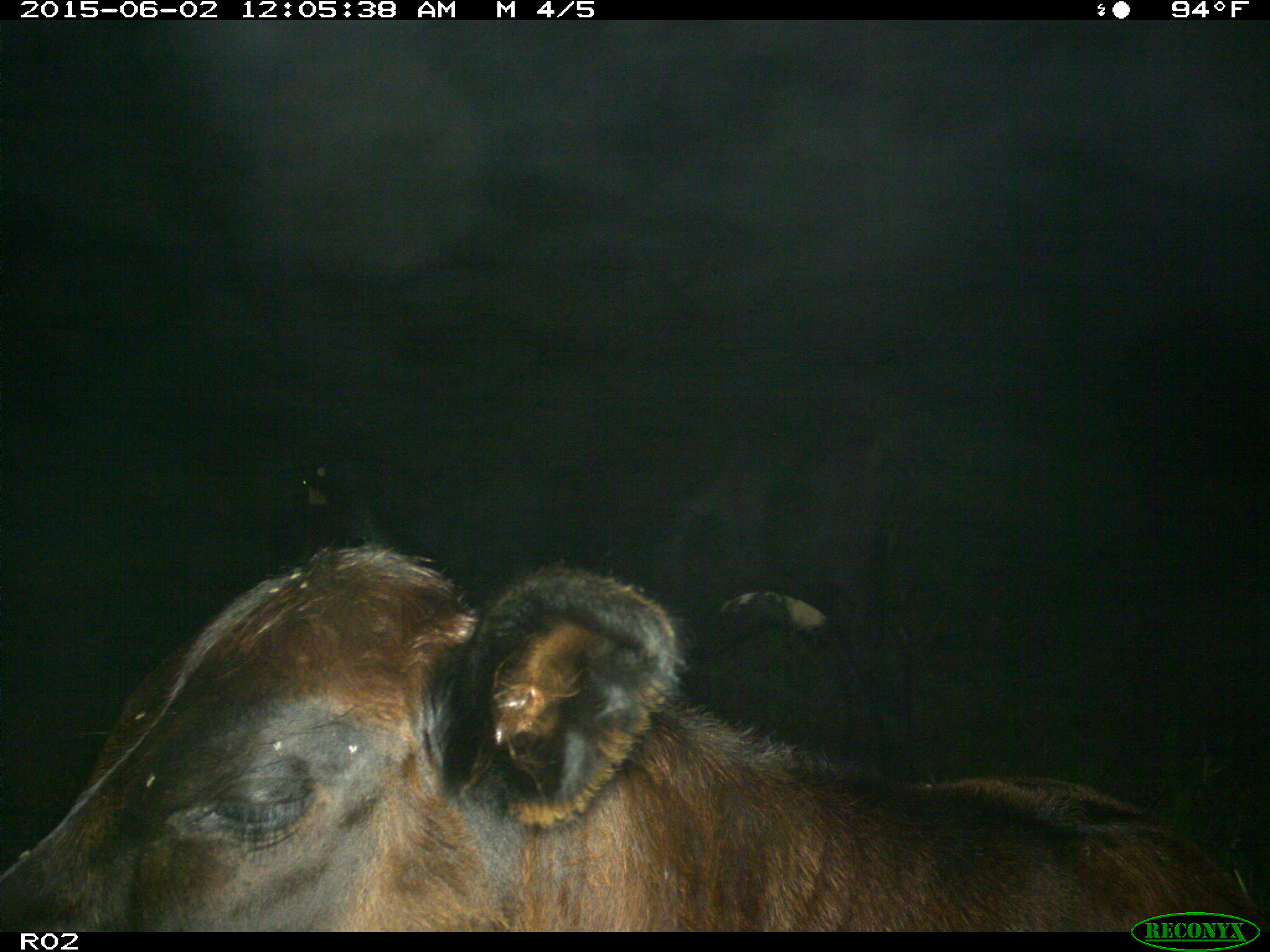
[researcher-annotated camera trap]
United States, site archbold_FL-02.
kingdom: Animalia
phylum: Chordata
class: Mammalia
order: Artiodactyla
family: Bovidae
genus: Bos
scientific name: Bos taurus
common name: domestic cow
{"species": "Bos taurus (domestic cow)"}